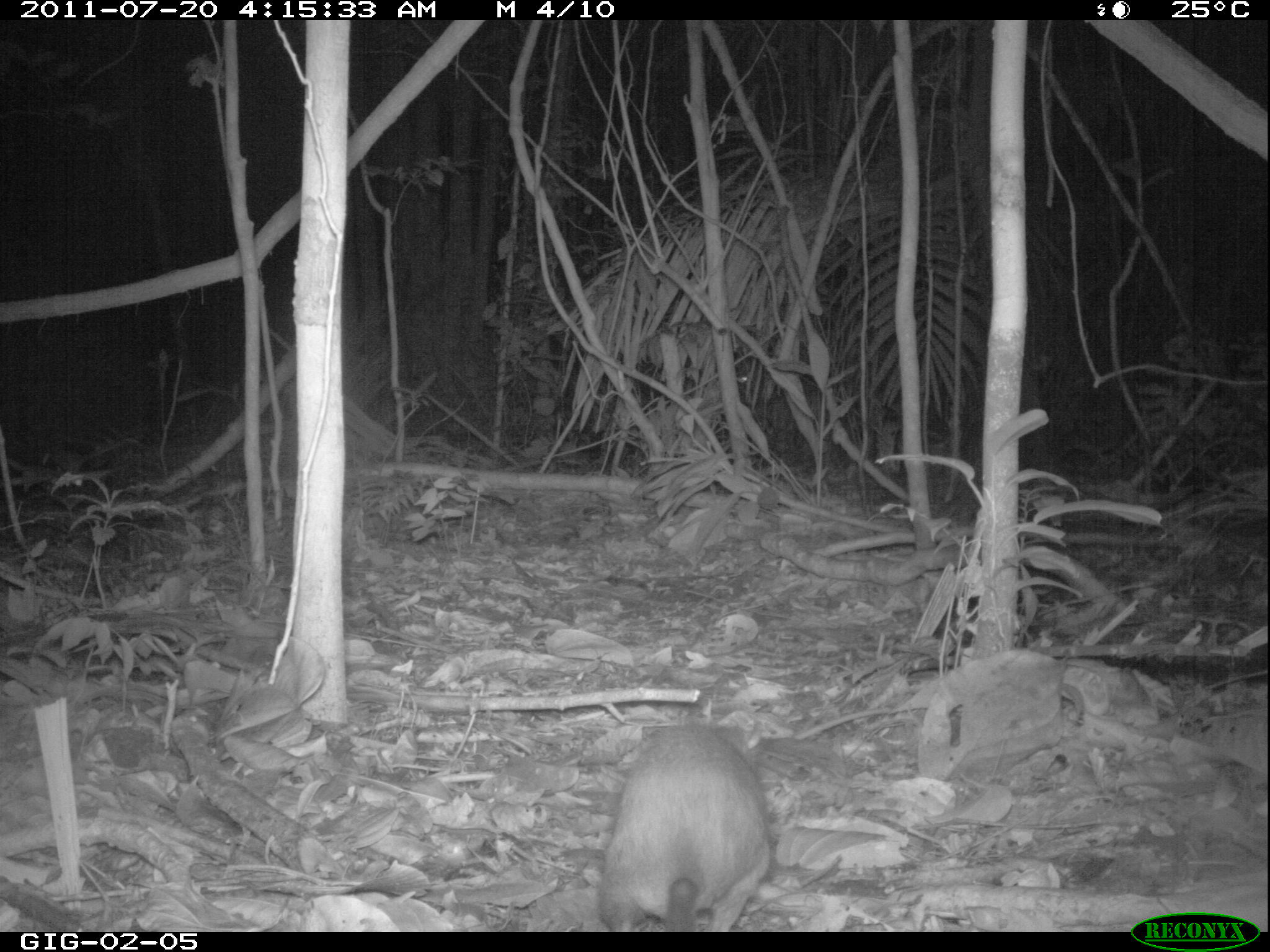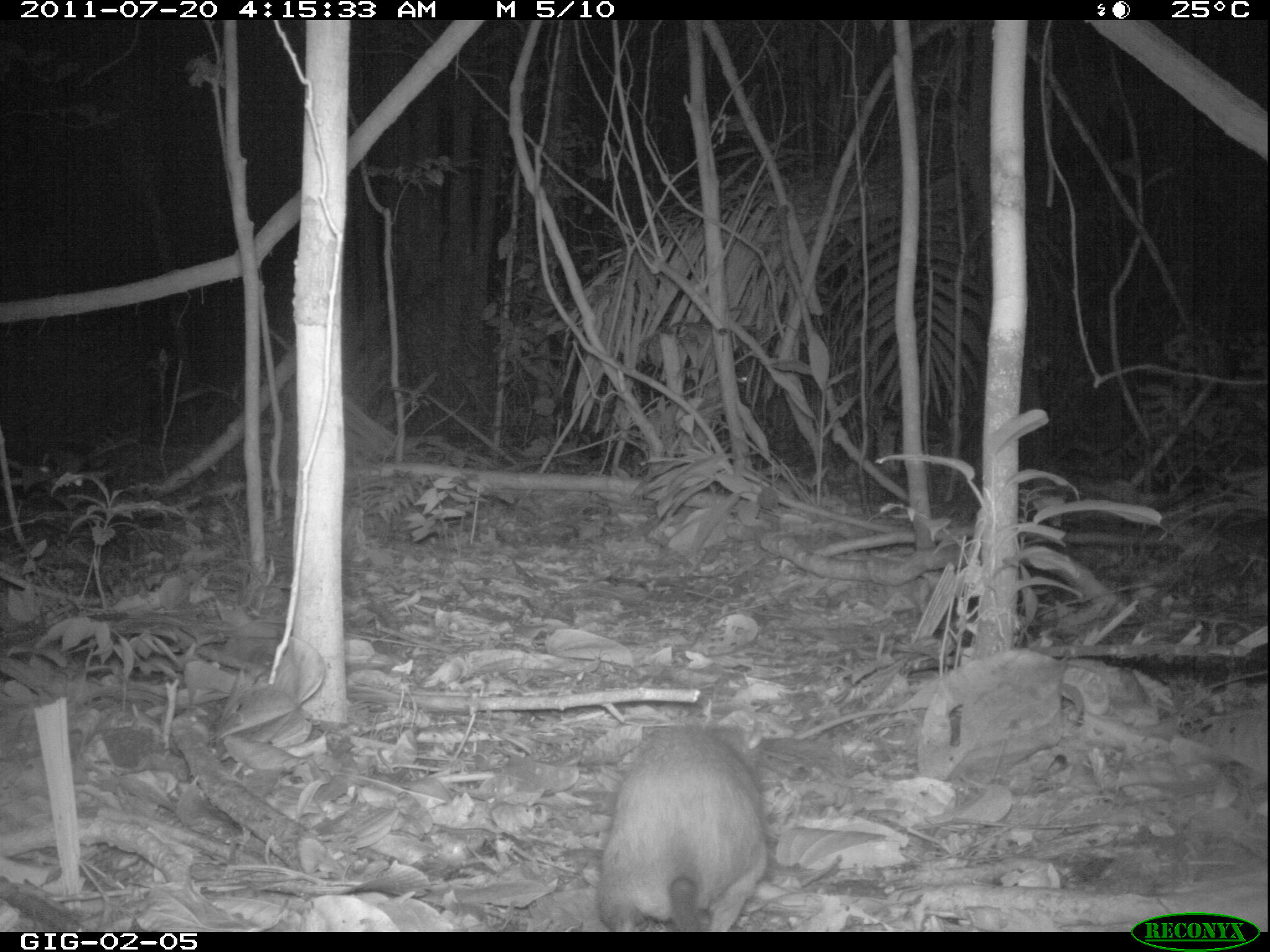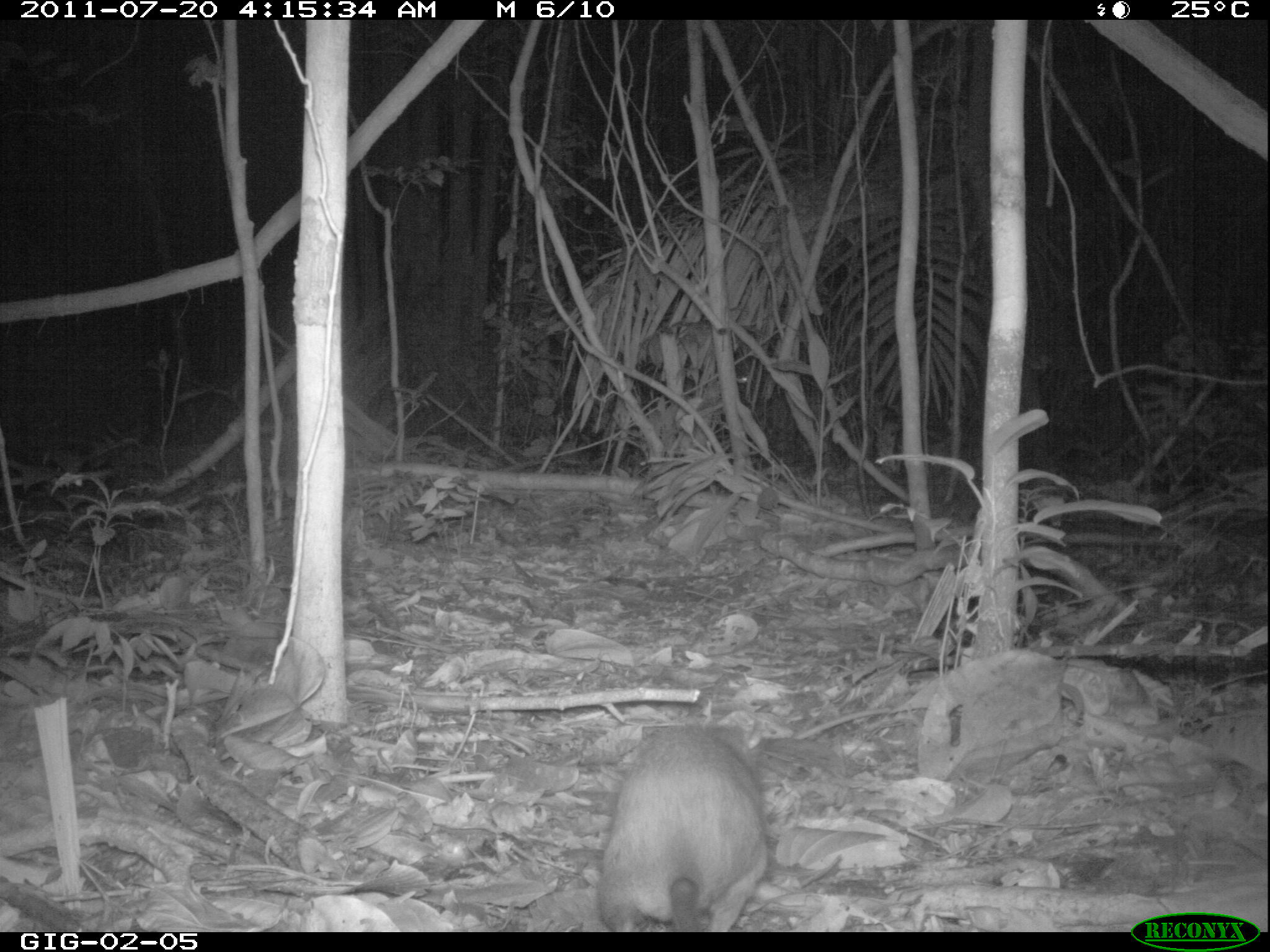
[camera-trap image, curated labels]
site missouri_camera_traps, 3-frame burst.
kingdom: Animalia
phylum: Chordata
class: Mammalia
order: Rodentia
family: Muridae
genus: Rattus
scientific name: Rattus praetor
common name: spiny rat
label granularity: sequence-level